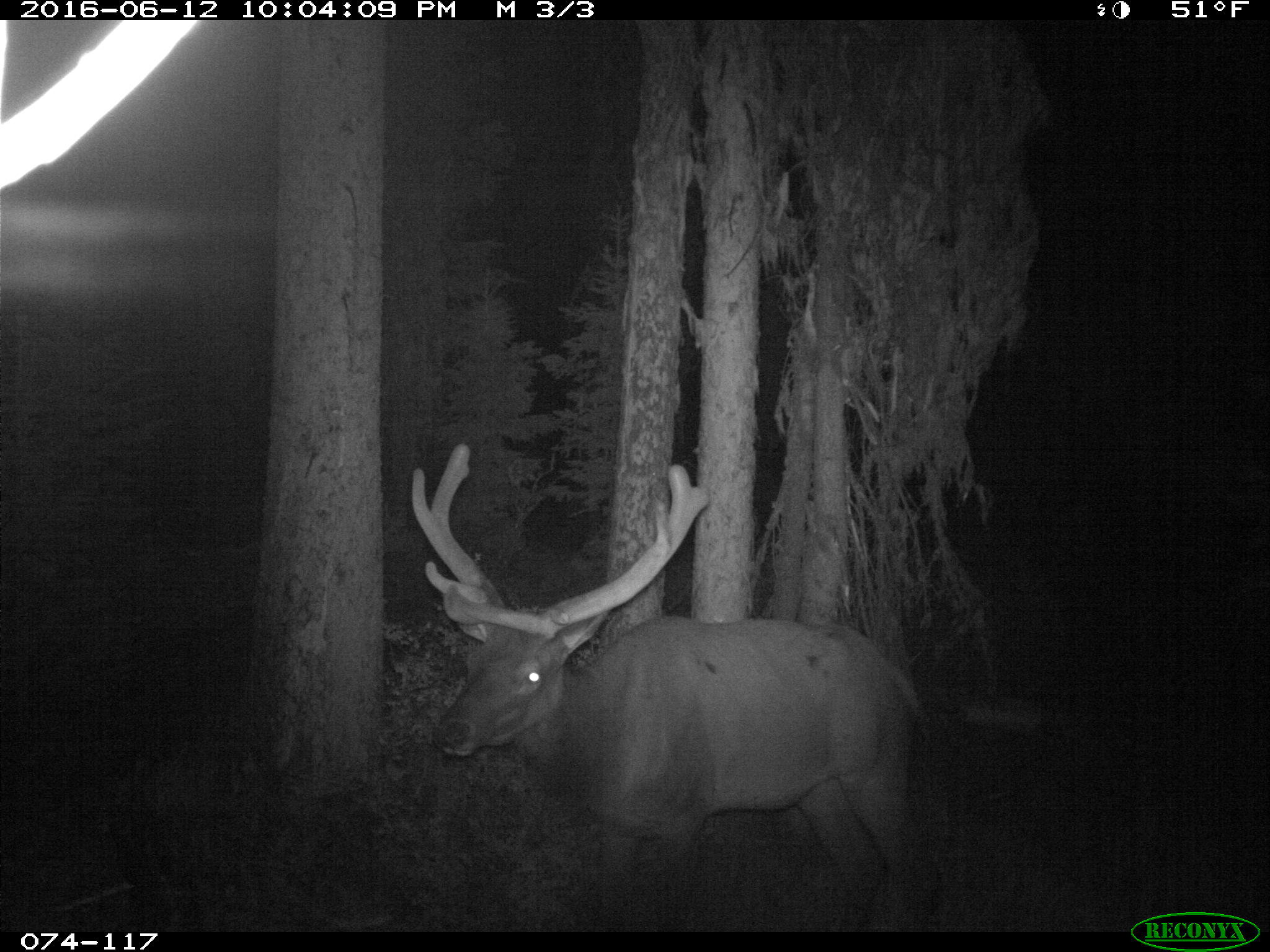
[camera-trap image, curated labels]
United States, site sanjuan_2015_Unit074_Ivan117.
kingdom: Animalia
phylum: Chordata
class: Mammalia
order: Artiodactyla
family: Cervidae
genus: Cervus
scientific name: Cervus elaphus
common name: red deer